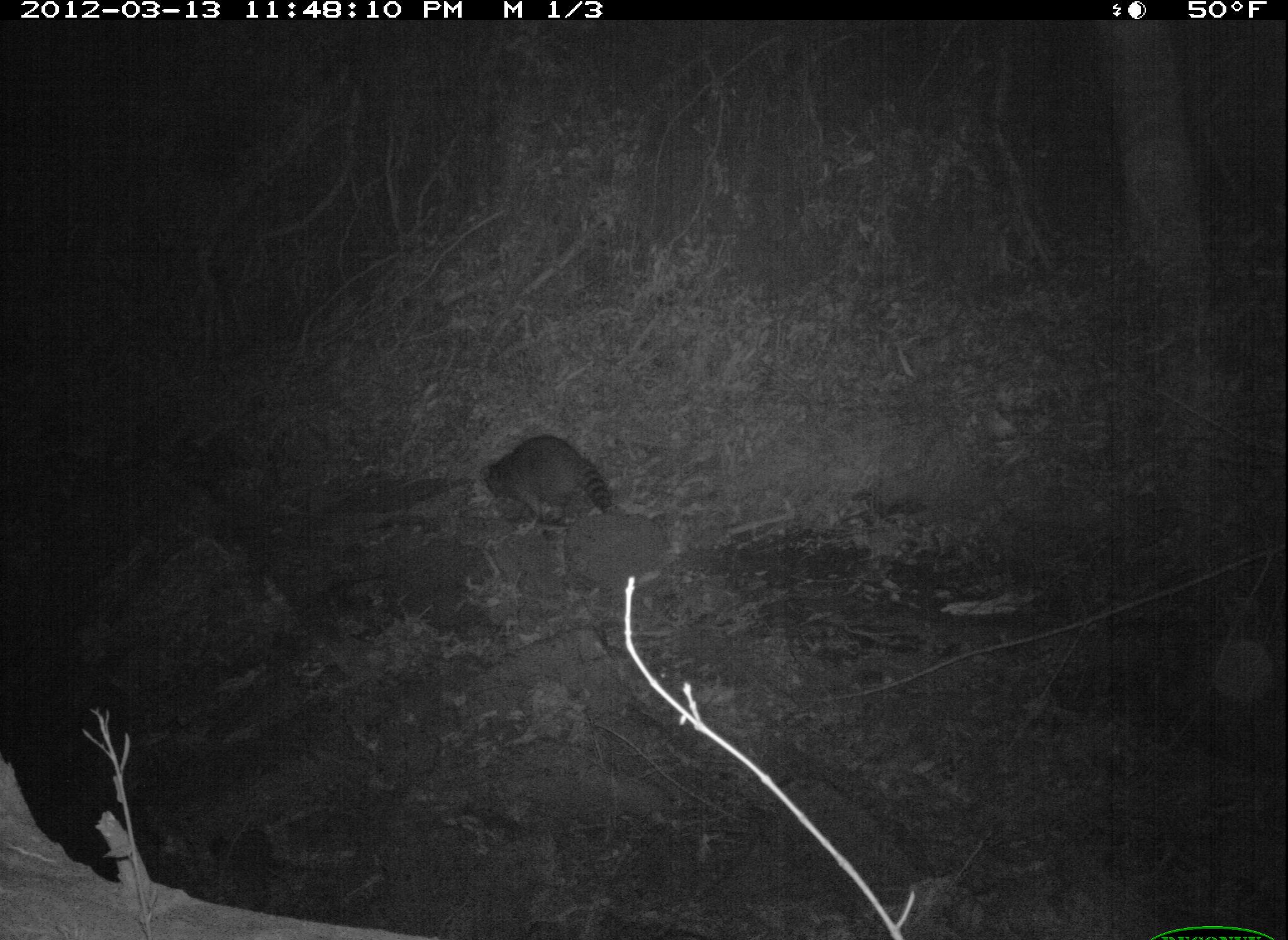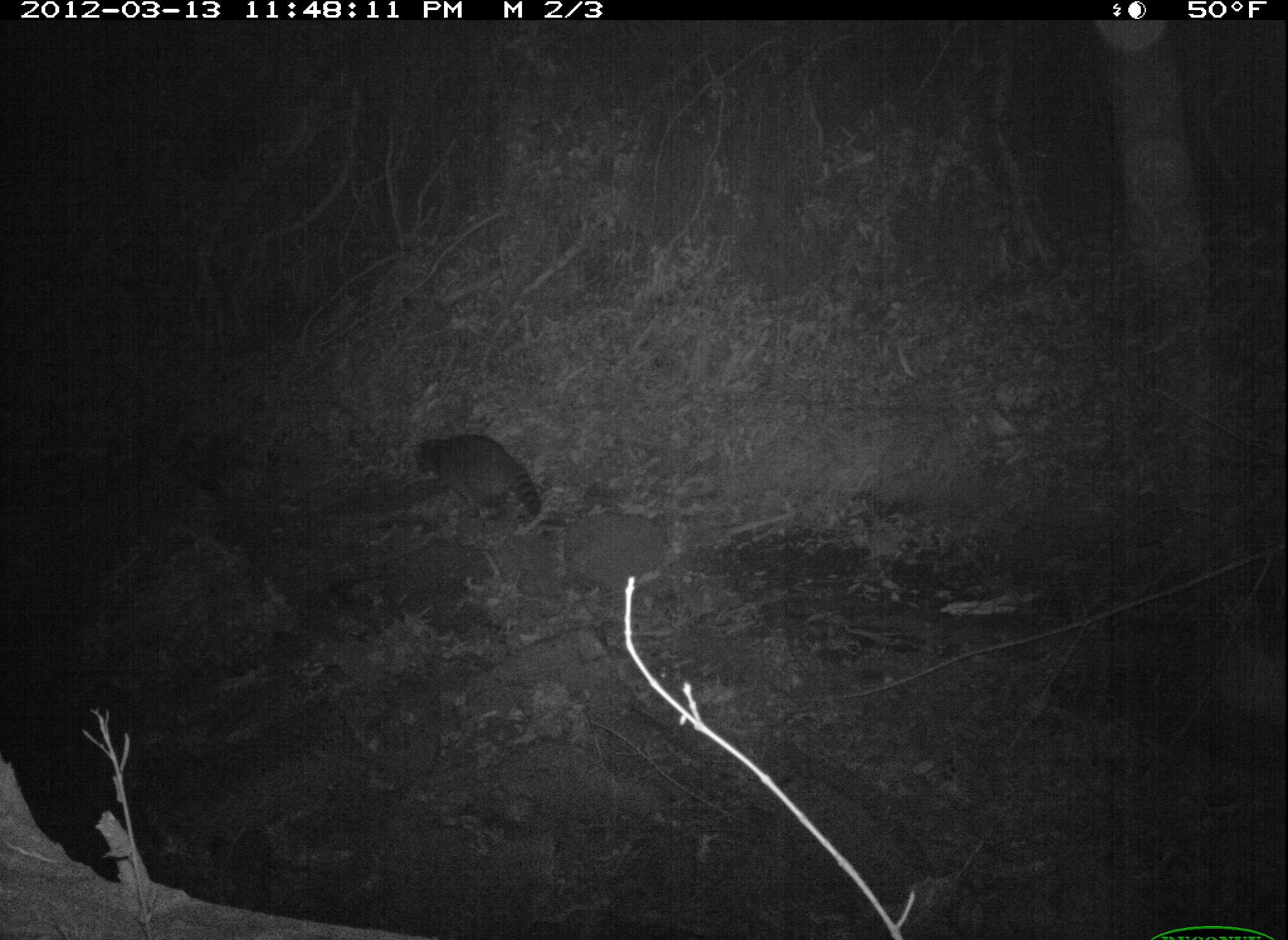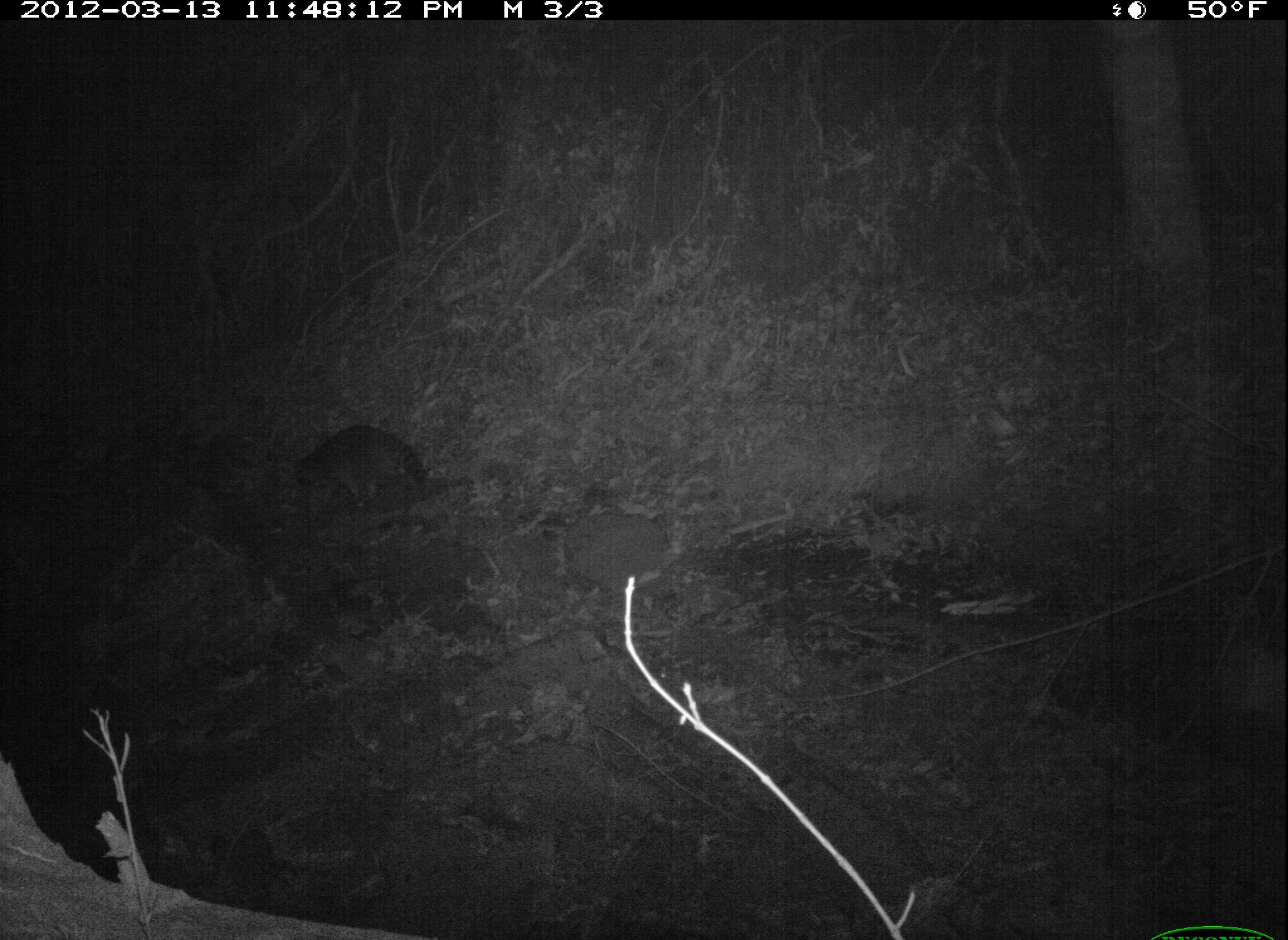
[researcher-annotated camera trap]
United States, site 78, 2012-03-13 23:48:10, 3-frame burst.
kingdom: Animalia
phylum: Chordata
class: Mammalia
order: Carnivora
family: Procyonidae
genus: Procyon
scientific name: Procyon lotor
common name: raccoon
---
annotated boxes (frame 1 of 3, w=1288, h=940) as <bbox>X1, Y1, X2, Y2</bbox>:
raccoon: <bbox>477, 428, 628, 538</bbox>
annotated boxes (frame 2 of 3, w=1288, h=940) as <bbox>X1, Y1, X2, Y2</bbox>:
raccoon: <bbox>401, 422, 552, 541</bbox>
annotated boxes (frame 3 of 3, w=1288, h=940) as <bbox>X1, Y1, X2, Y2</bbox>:
raccoon: <bbox>285, 419, 438, 527</bbox>